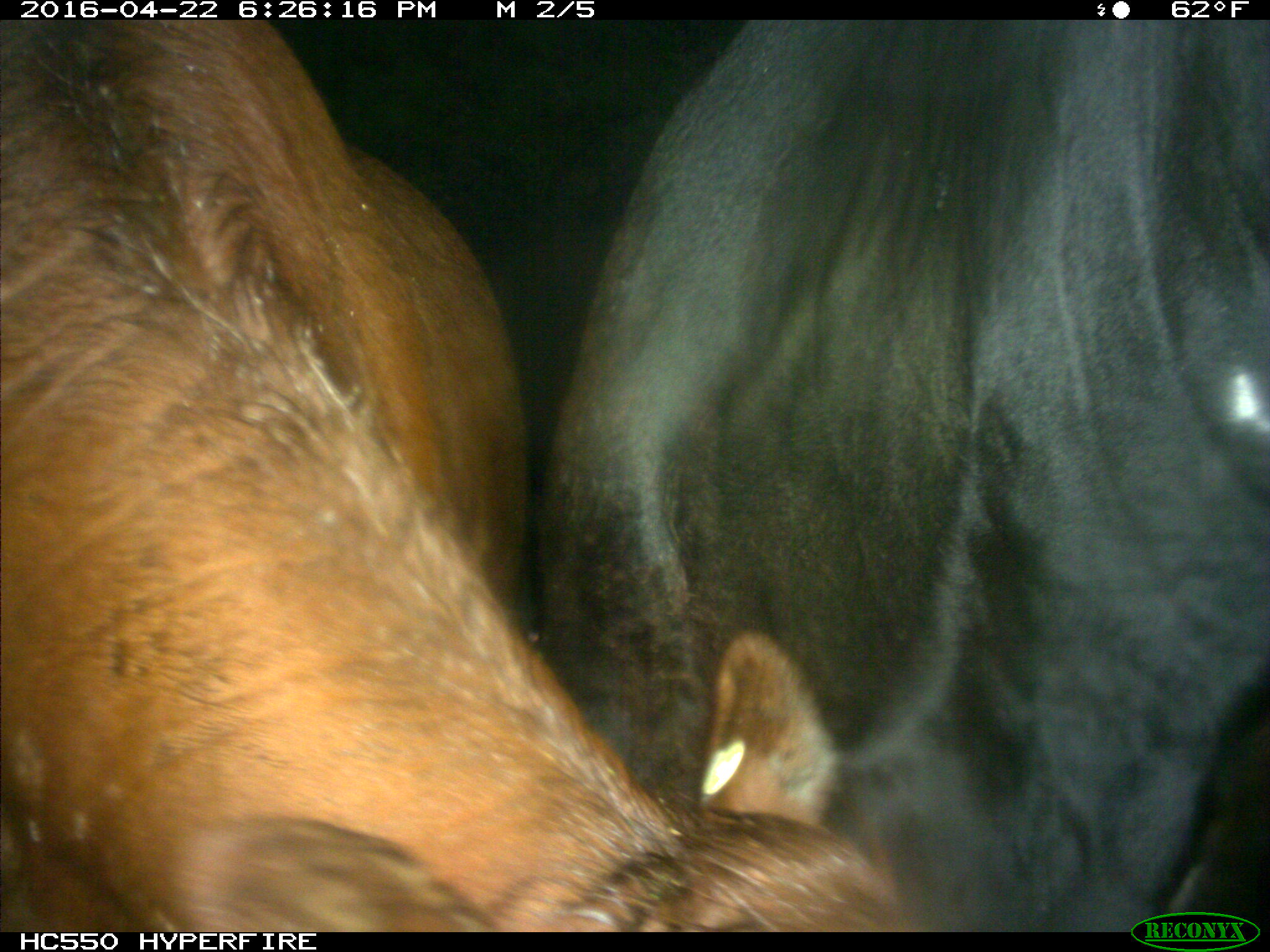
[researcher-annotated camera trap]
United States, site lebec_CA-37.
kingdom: Animalia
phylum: Chordata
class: Mammalia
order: Artiodactyla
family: Bovidae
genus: Bos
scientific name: Bos taurus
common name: domestic cow